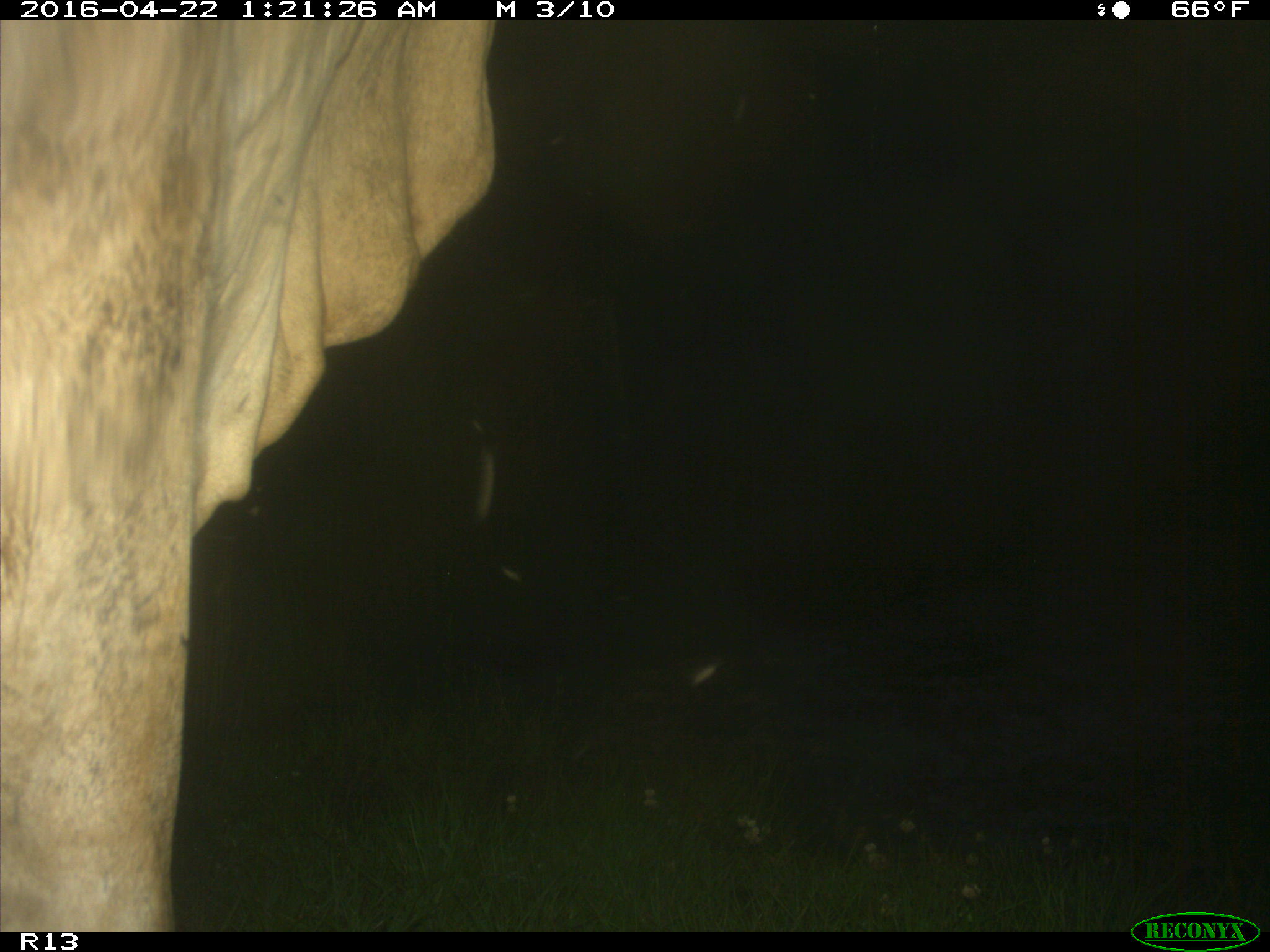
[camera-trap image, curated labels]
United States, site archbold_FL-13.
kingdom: Animalia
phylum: Chordata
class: Mammalia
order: Artiodactyla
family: Bovidae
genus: Bos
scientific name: Bos taurus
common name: domestic cow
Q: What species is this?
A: Bos taurus (domestic cow).